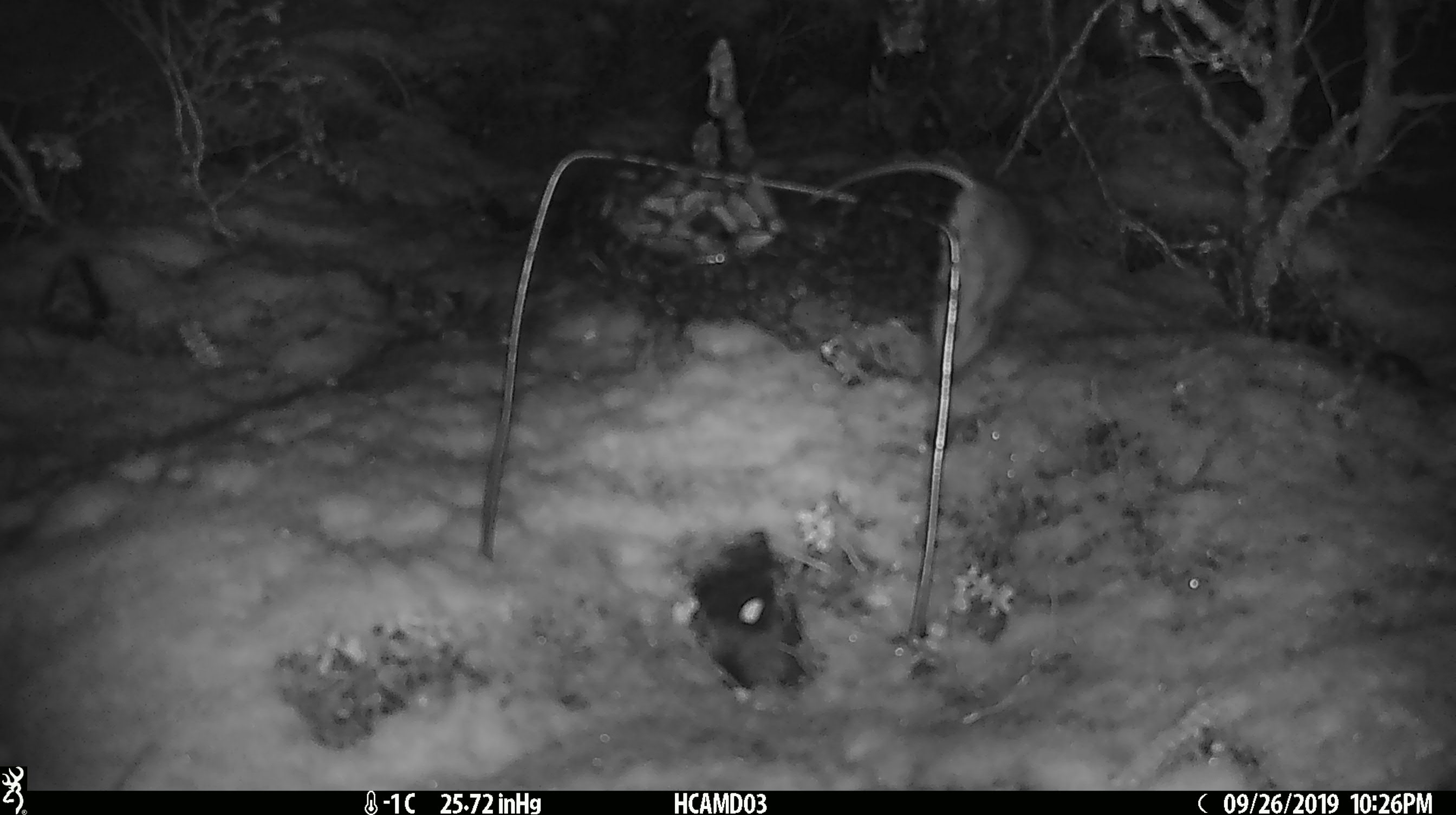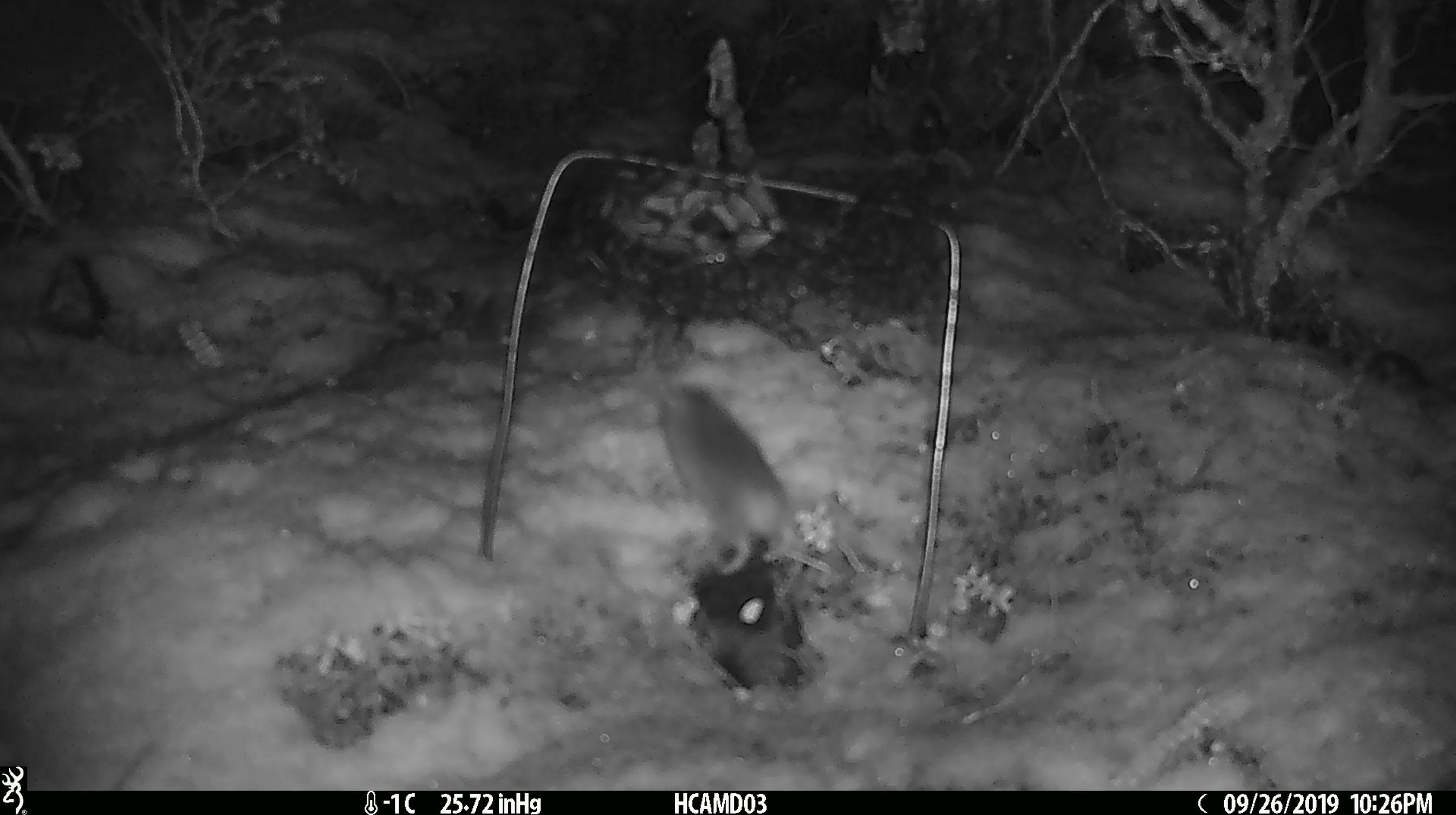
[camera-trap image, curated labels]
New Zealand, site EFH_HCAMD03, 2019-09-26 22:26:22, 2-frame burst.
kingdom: Animalia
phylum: Chordata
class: Mammalia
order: Rodentia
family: Muridae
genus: Mus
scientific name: Mus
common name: mouse